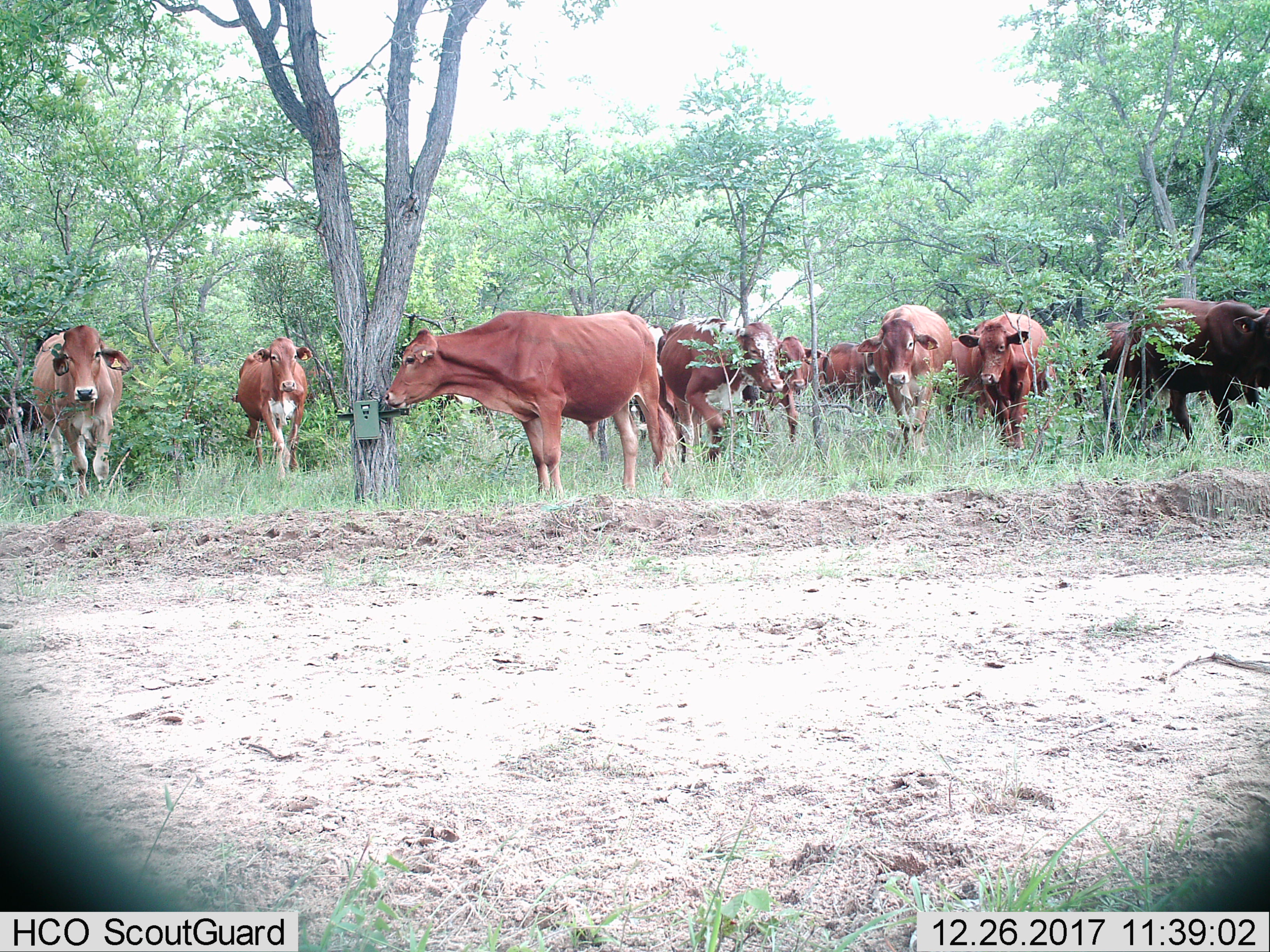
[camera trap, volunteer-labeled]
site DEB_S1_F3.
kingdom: Animalia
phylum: Chordata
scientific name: Vertebrata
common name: domestic animal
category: domesticanimal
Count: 11-50.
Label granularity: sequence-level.